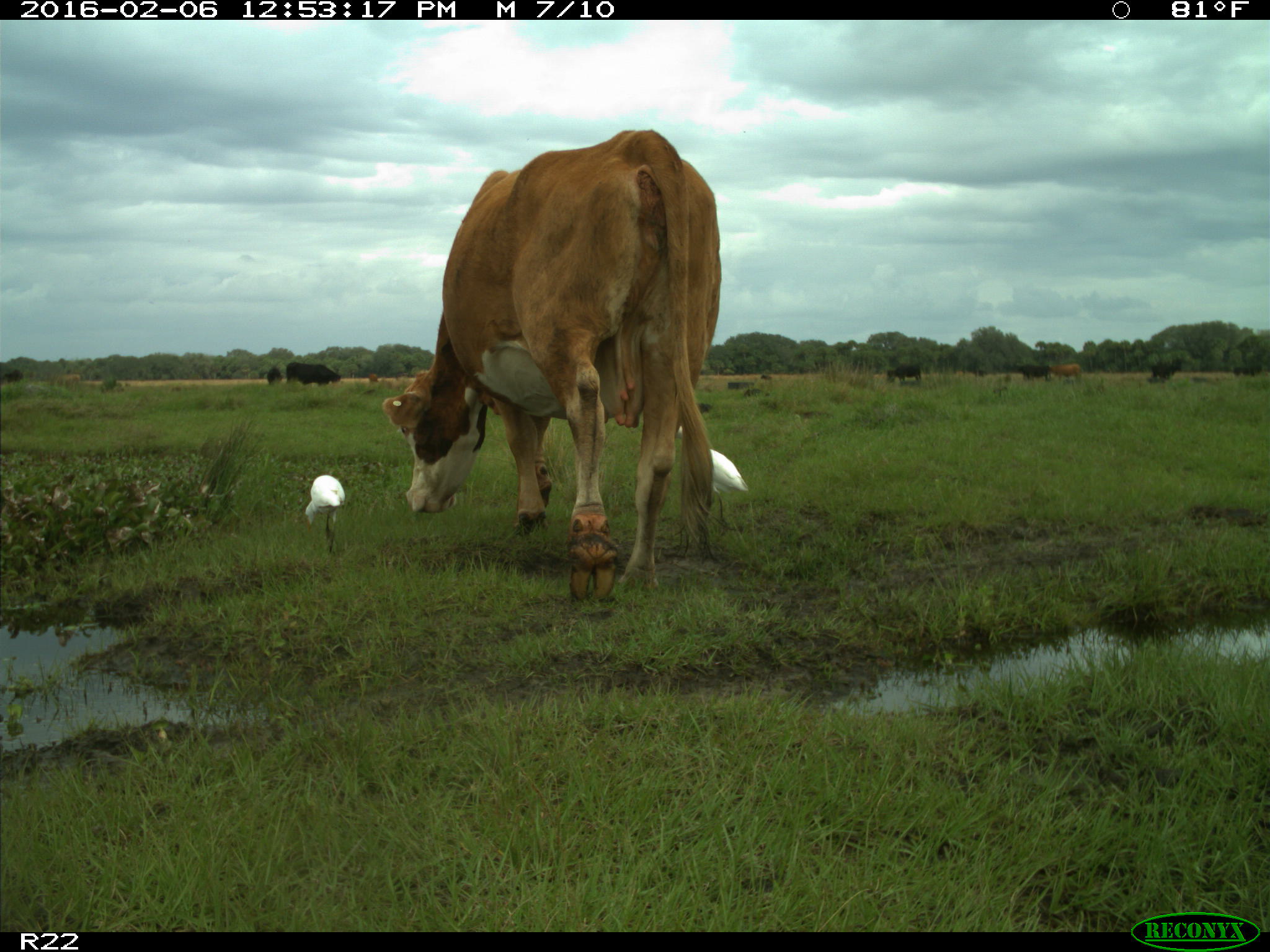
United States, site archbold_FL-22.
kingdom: Animalia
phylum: Chordata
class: Mammalia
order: Artiodactyla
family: Bovidae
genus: Bos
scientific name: Bos taurus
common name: domestic cow